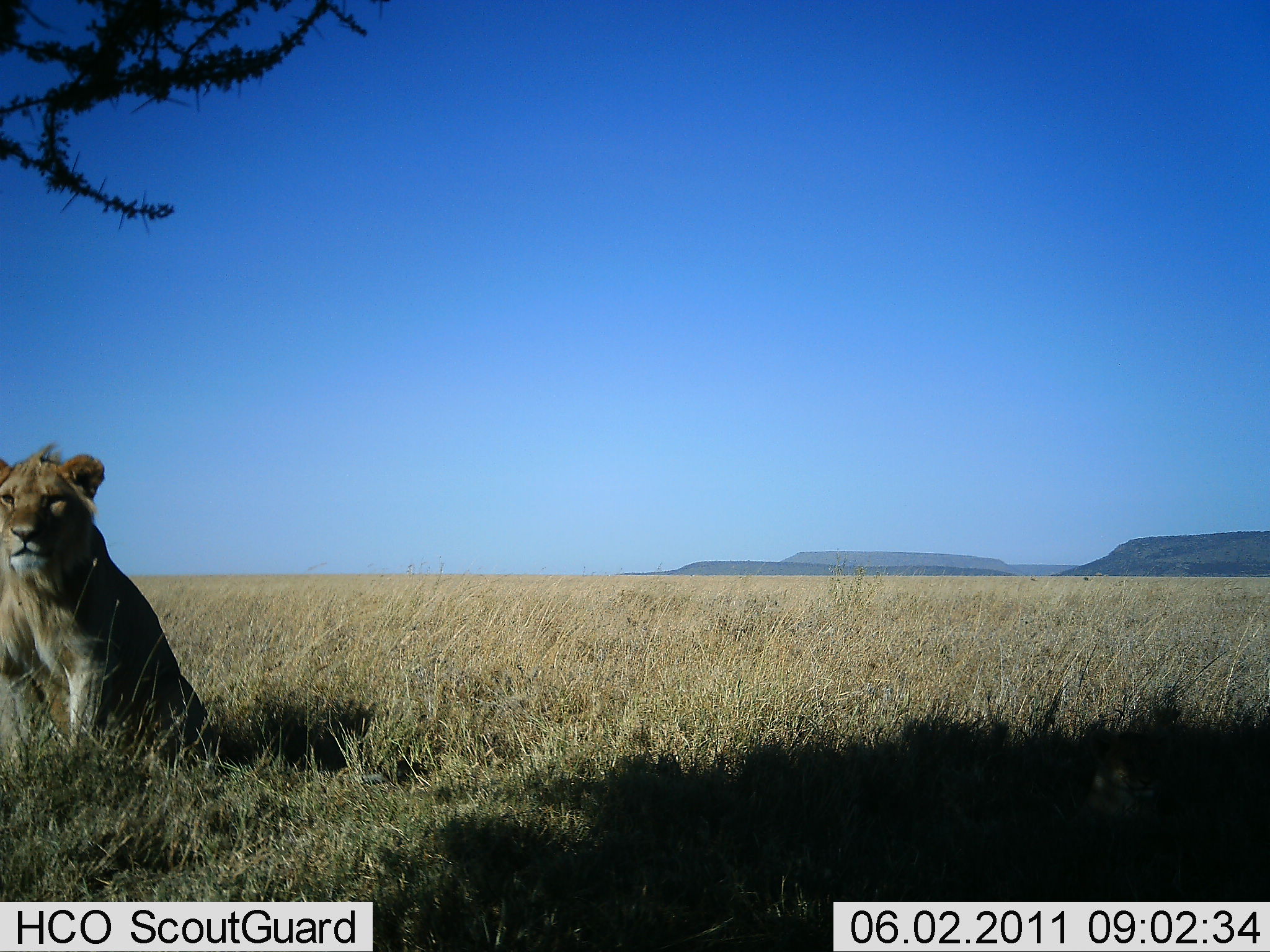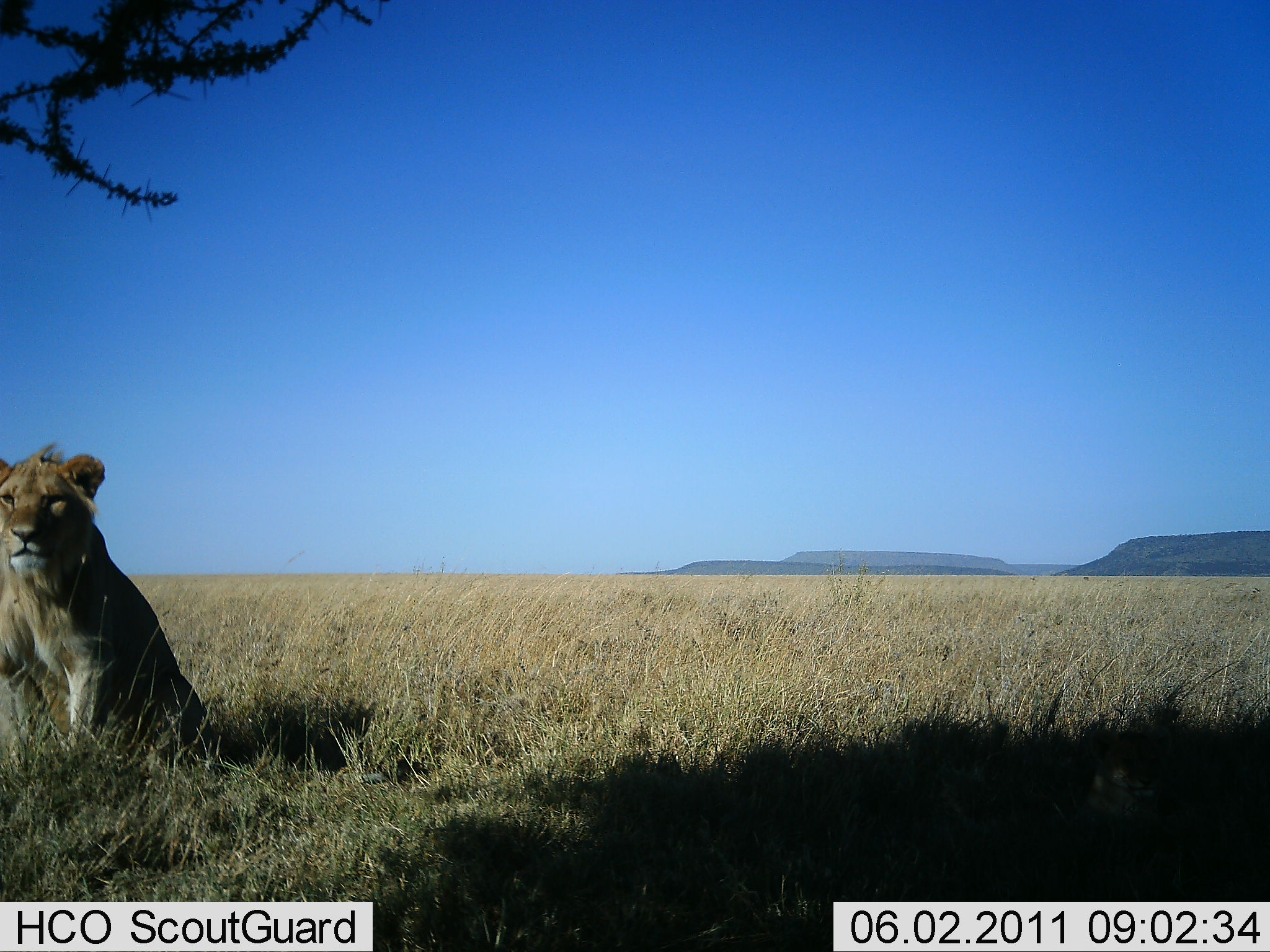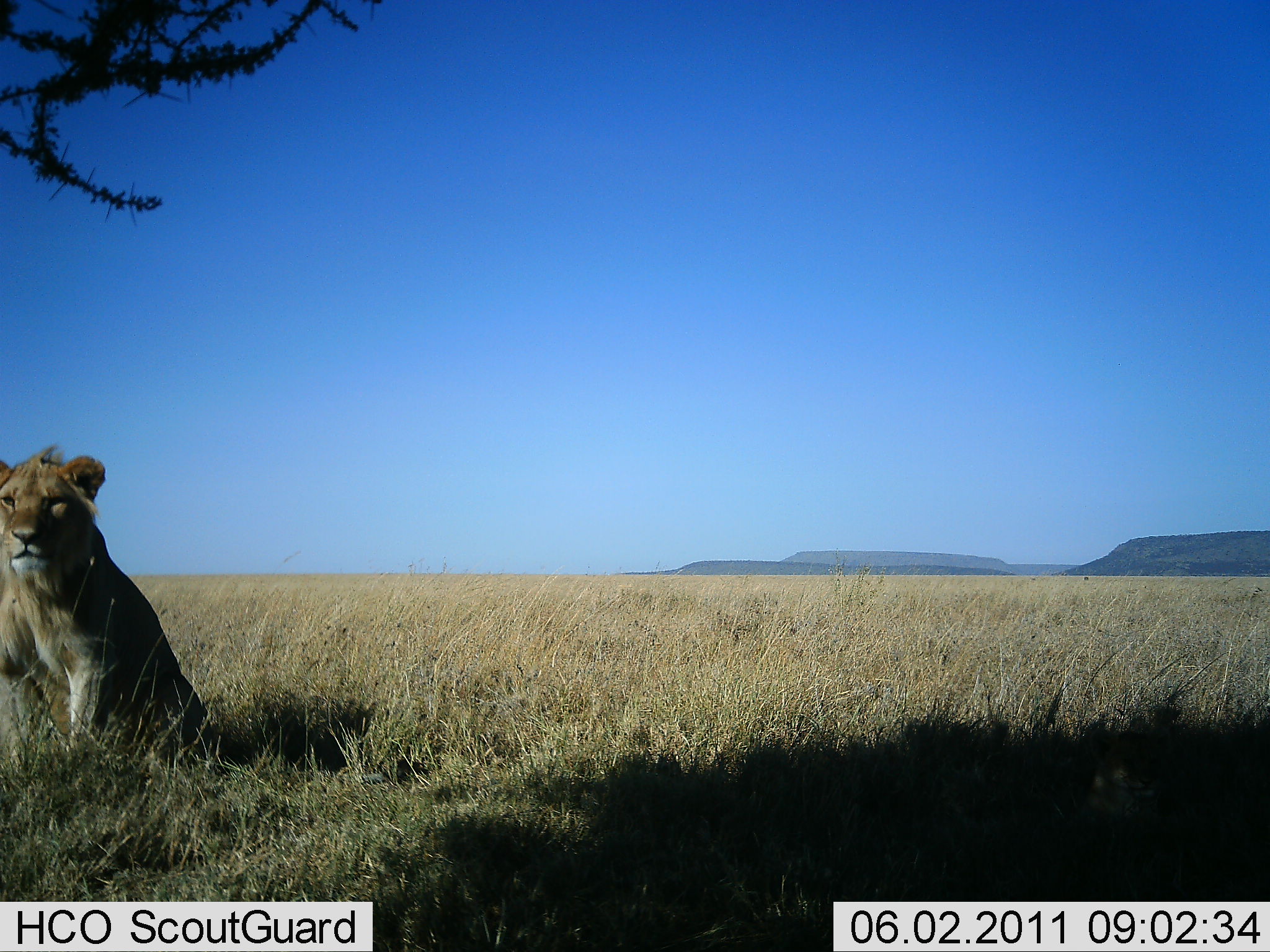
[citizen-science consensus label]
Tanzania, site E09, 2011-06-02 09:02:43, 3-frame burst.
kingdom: Animalia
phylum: Chordata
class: Mammalia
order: Carnivora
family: Felidae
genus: Panthera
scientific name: Panthera leo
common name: lion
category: lionfemale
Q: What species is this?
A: Lionfemale (lion) (Panthera leo).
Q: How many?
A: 1.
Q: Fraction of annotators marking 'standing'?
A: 0%.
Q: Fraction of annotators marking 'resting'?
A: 100%.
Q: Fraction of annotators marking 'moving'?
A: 0%.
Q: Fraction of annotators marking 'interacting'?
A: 0%.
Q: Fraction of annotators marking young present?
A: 9%.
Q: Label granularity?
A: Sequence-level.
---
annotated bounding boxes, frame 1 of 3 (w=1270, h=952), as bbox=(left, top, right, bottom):
animal: bbox=(0, 444, 234, 776)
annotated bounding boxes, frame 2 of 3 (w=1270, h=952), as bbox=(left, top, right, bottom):
animal: bbox=(0, 437, 215, 775)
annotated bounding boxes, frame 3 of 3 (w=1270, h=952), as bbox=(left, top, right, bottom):
animal: bbox=(0, 441, 220, 773)